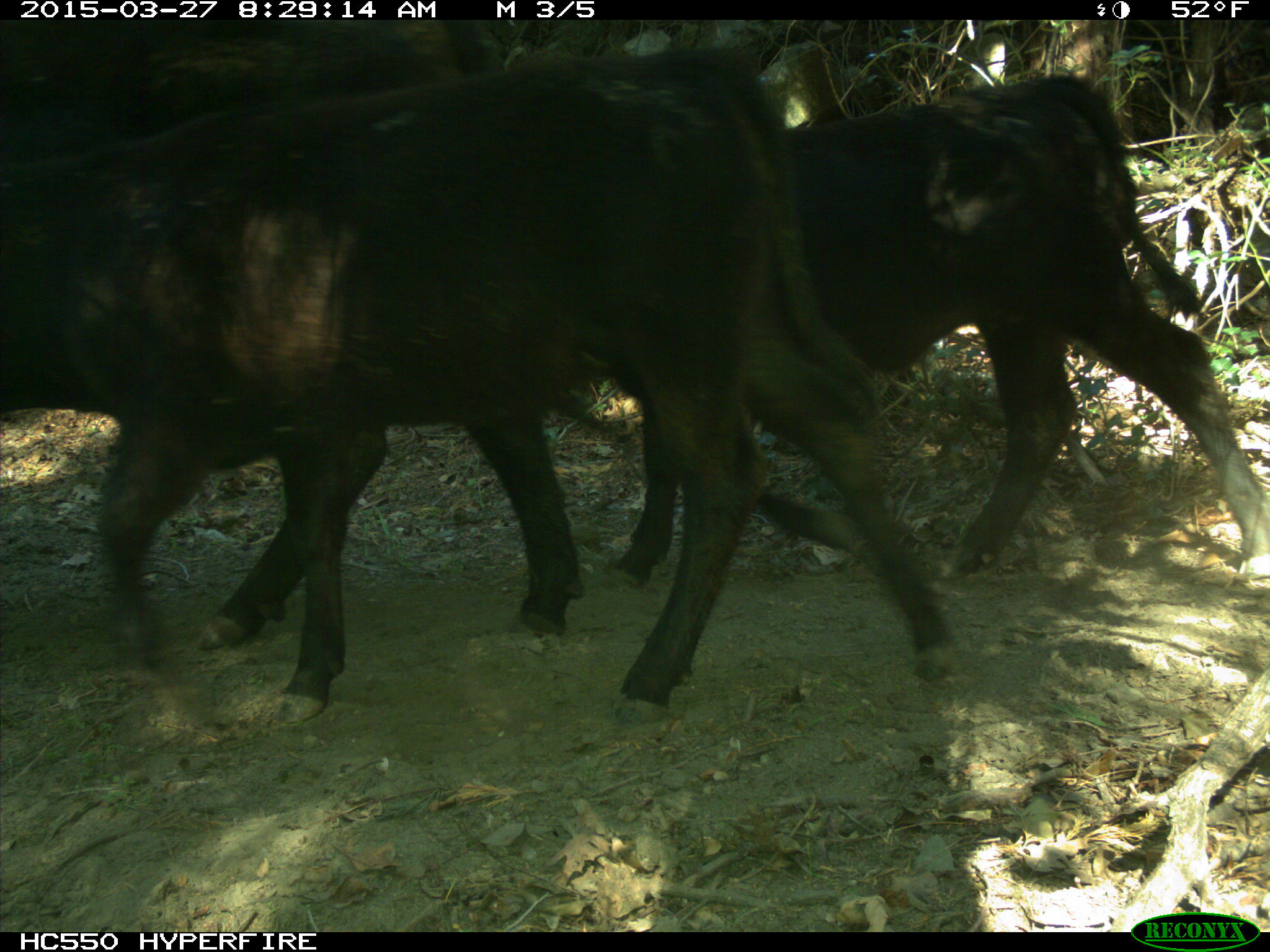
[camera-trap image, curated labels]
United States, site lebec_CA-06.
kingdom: Animalia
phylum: Chordata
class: Mammalia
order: Artiodactyla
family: Bovidae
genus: Bos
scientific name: Bos taurus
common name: domestic cow